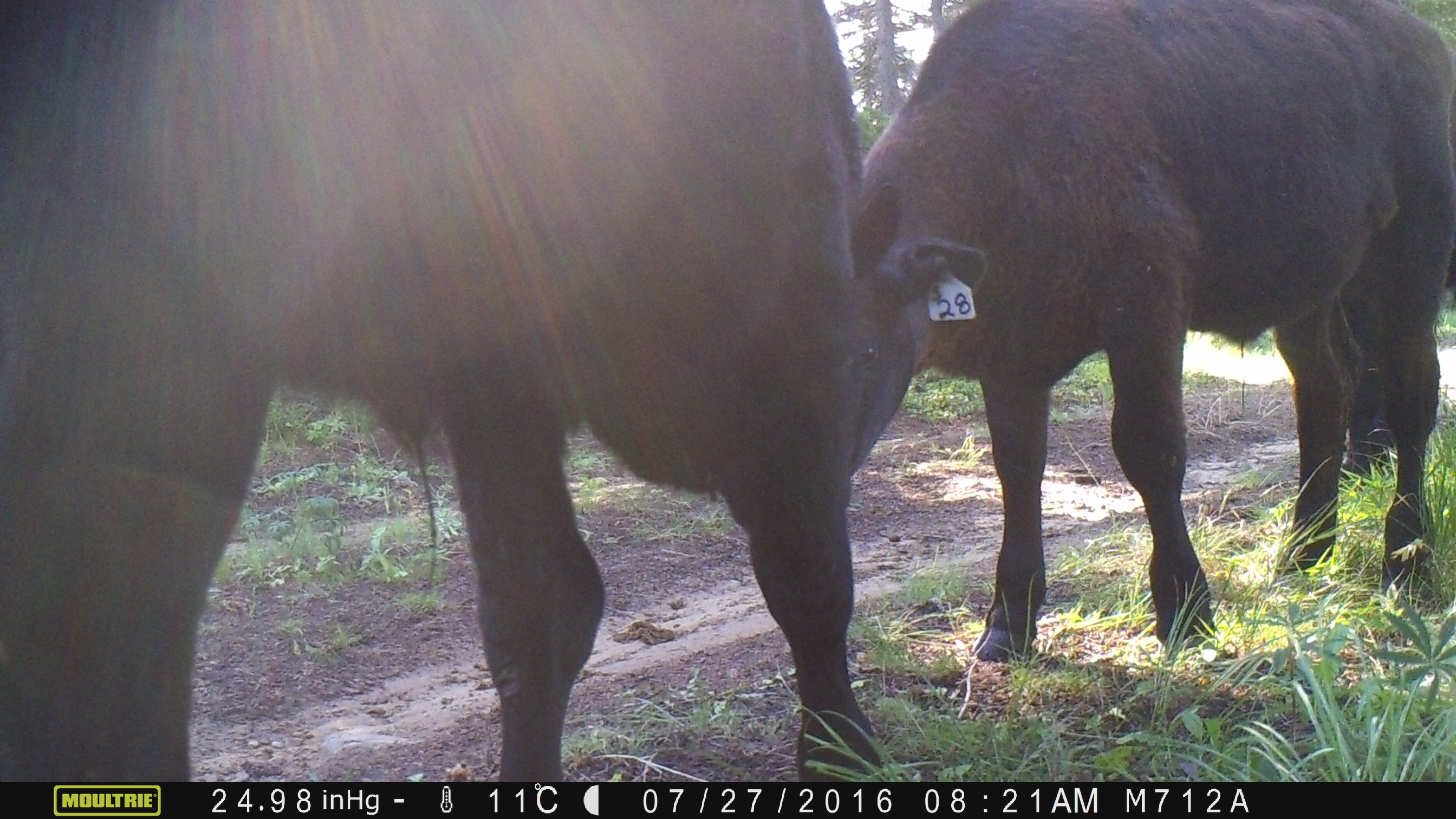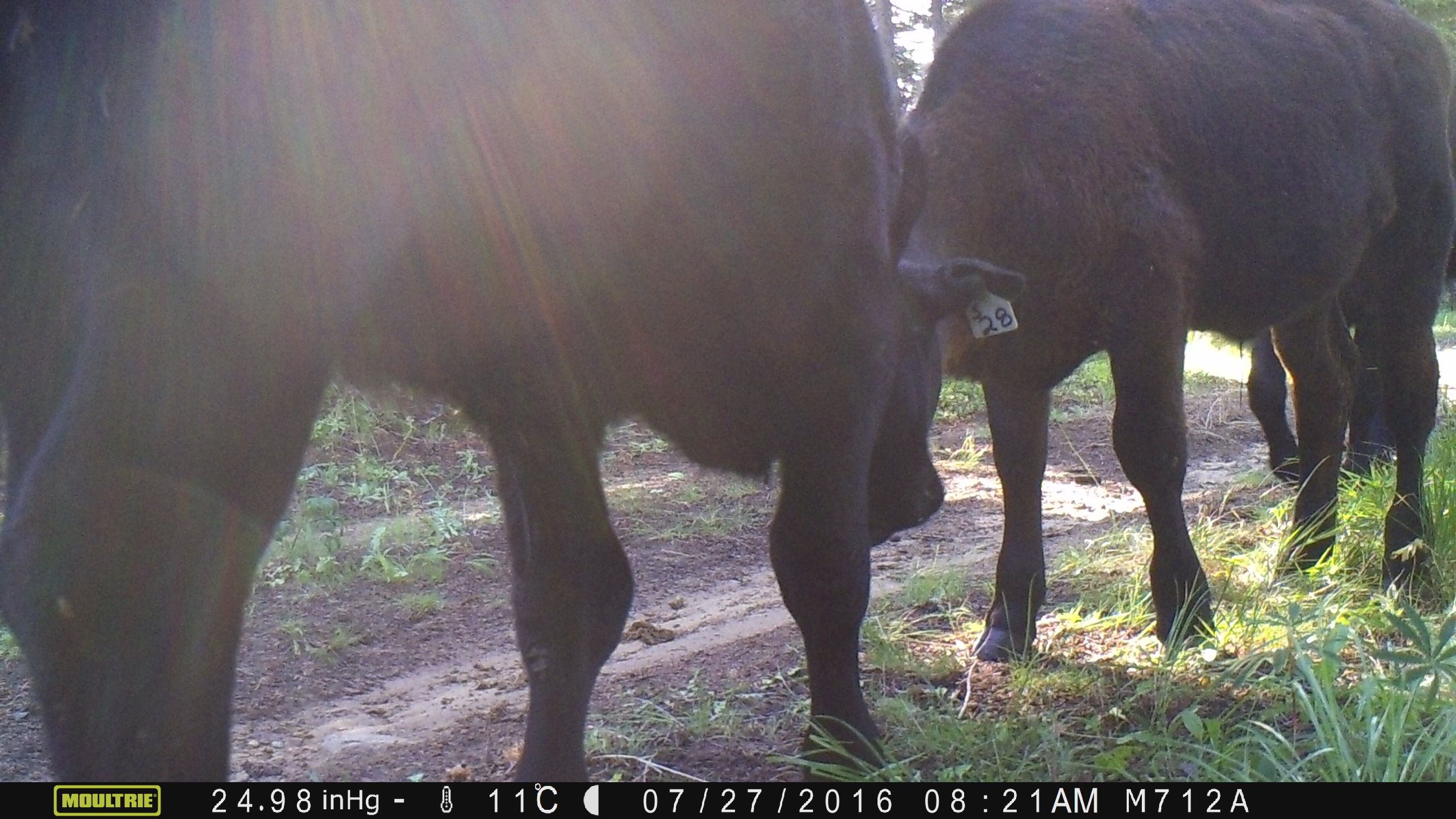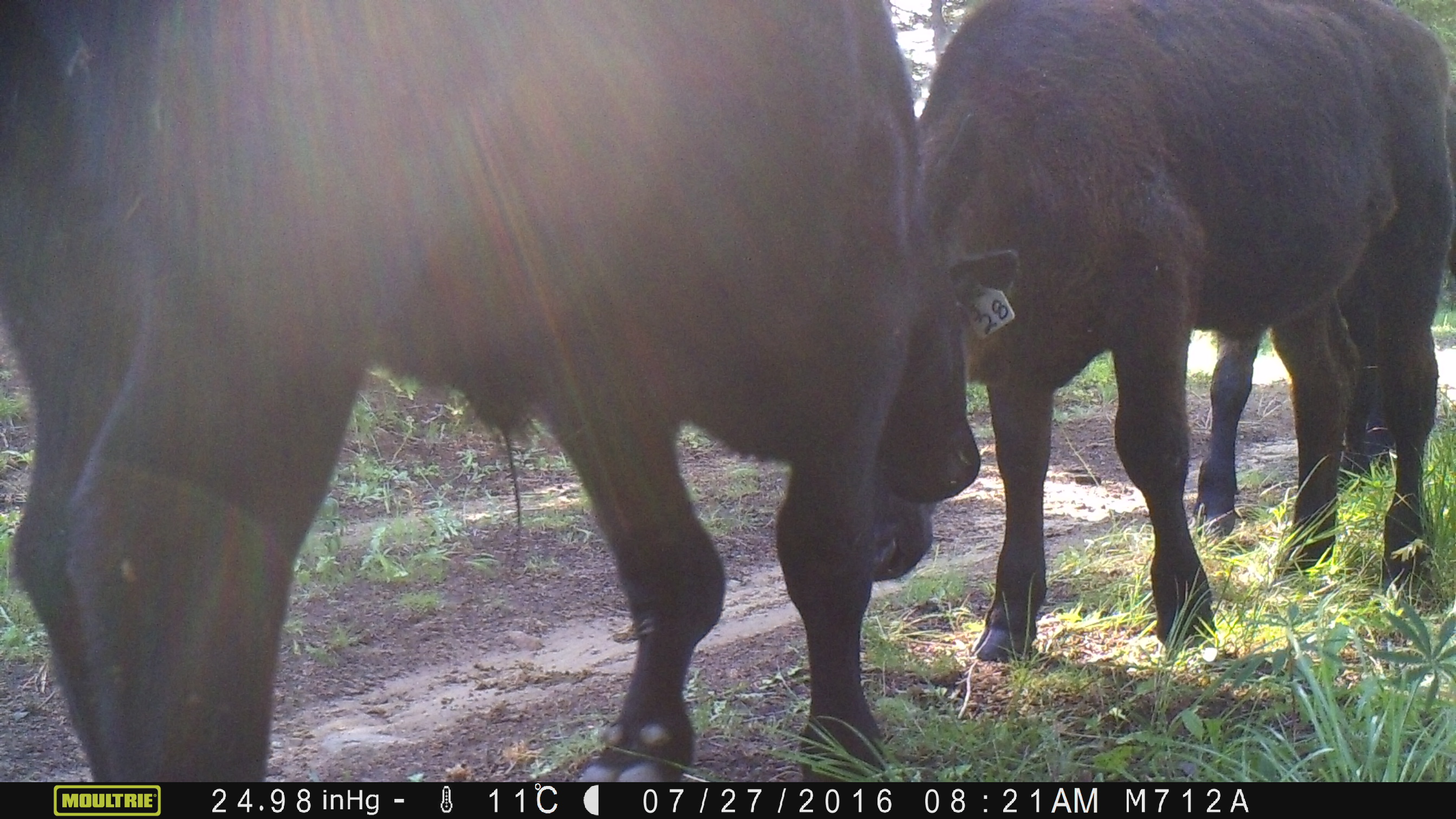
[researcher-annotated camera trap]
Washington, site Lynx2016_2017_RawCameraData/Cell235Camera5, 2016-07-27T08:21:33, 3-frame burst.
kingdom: Animalia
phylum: Chordata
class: Mammalia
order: Artiodactyla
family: Bovidae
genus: Bos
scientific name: Bos taurus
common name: domestic cattle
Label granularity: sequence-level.